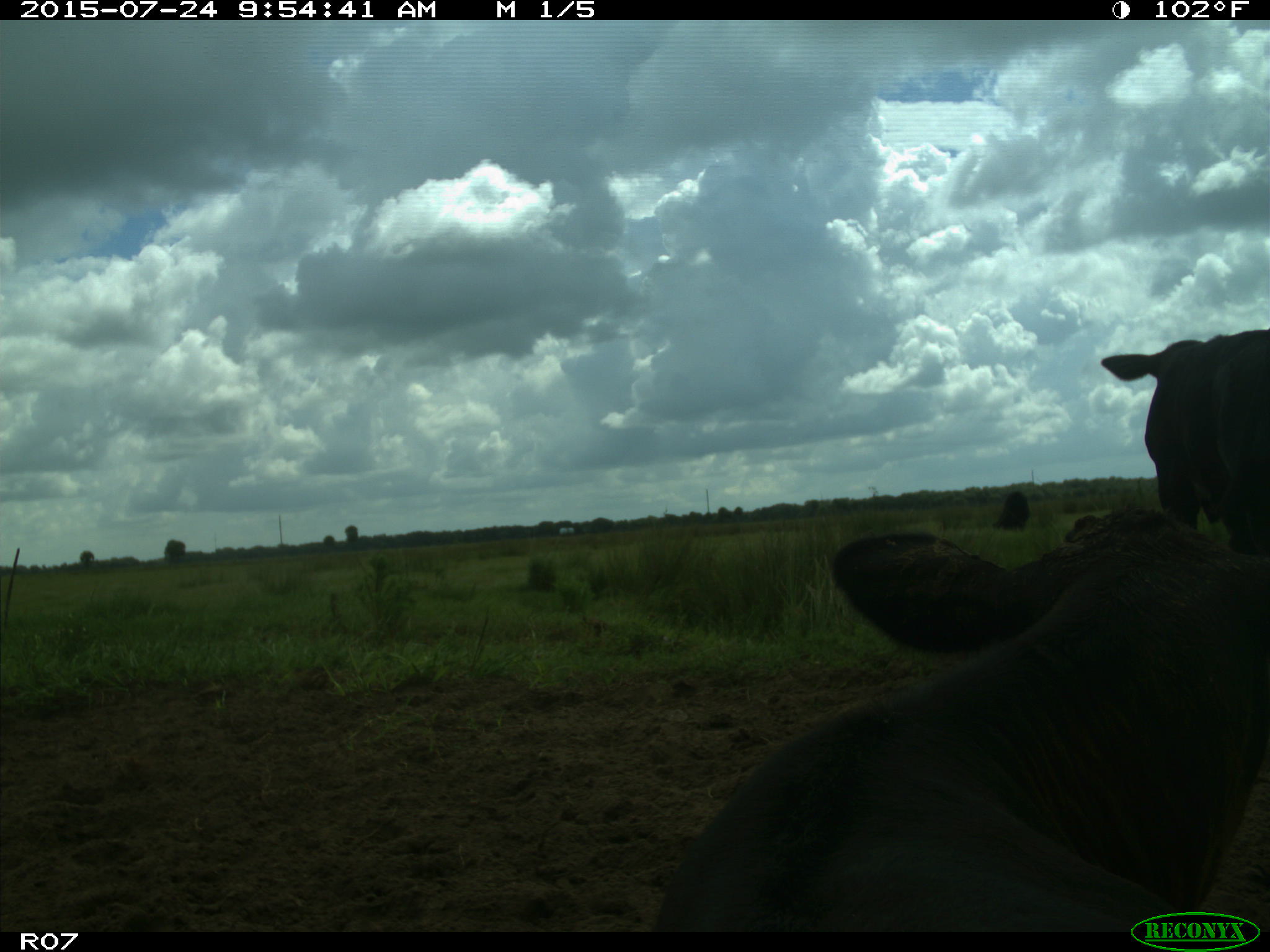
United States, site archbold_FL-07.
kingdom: Animalia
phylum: Chordata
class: Mammalia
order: Artiodactyla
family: Bovidae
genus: Bos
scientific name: Bos taurus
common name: domestic cow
Bos taurus (domestic cow).